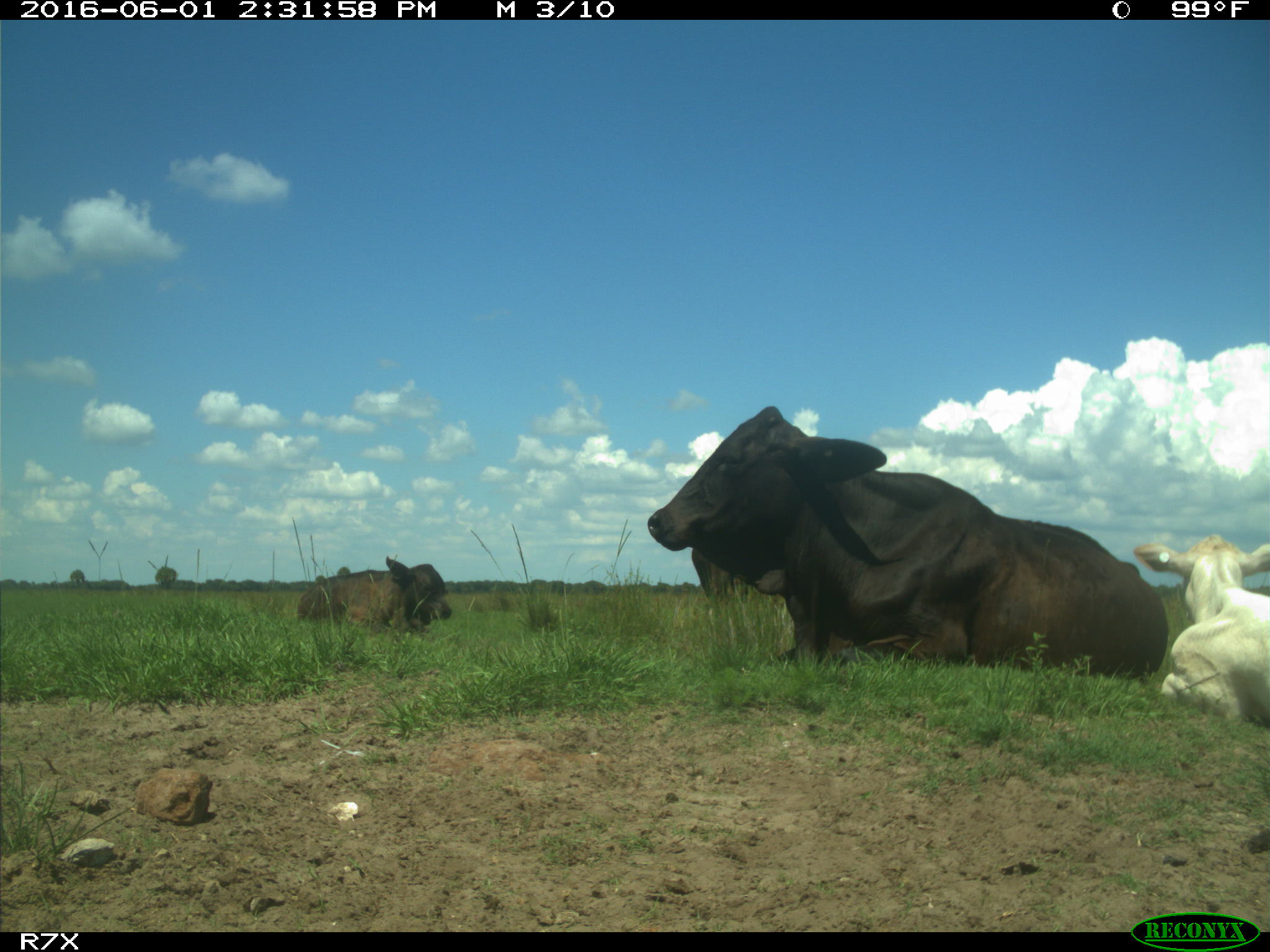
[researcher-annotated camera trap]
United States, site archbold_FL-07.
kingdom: Animalia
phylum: Chordata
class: Mammalia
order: Artiodactyla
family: Bovidae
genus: Bos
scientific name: Bos taurus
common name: domestic cow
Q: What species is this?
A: Bos taurus (domestic cow).